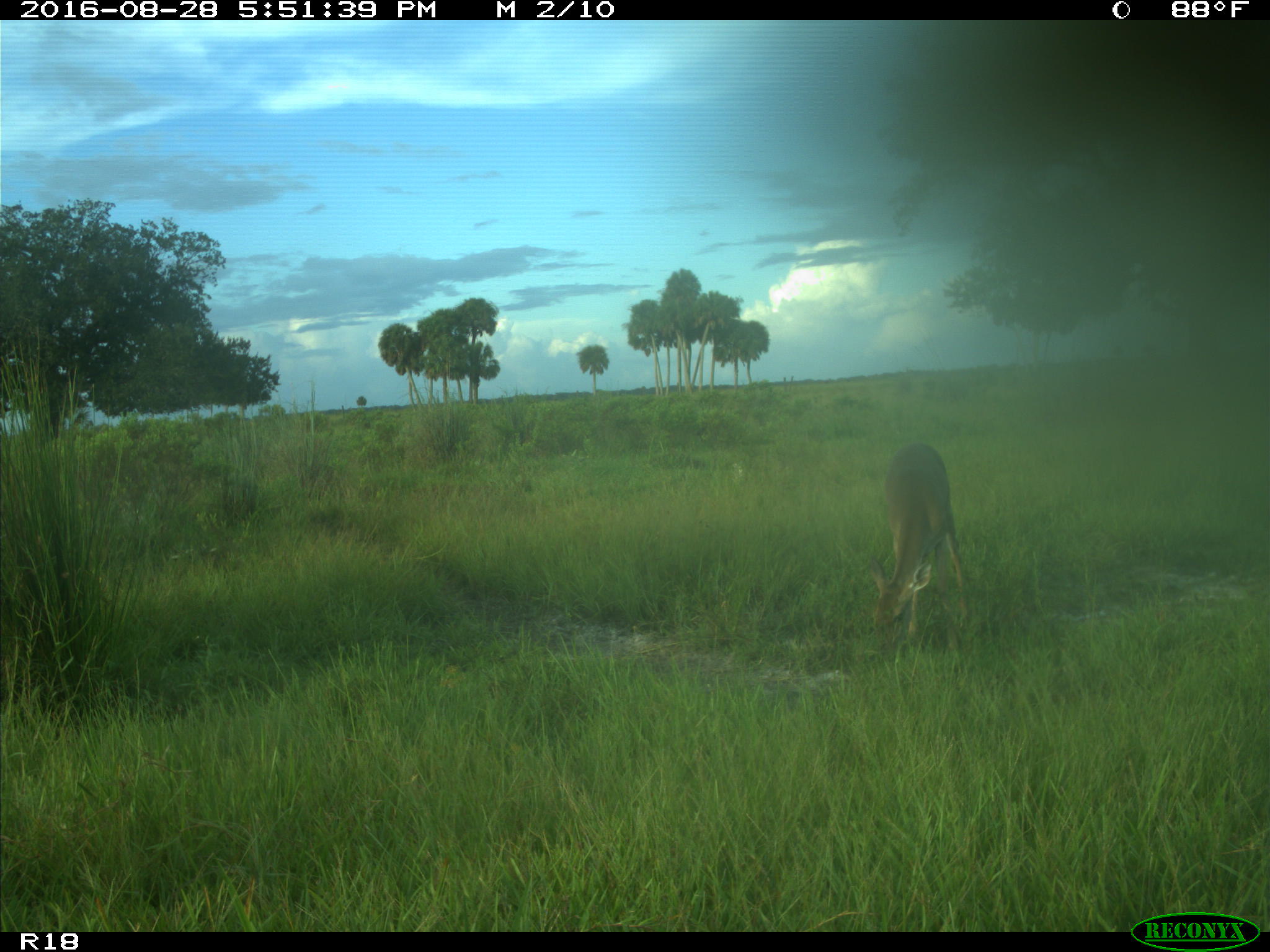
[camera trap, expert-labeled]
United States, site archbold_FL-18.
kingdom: Animalia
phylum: Chordata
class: Mammalia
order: Artiodactyla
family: Cervidae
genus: Odocoileus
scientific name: Odocoileus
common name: deer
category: unidentified deer